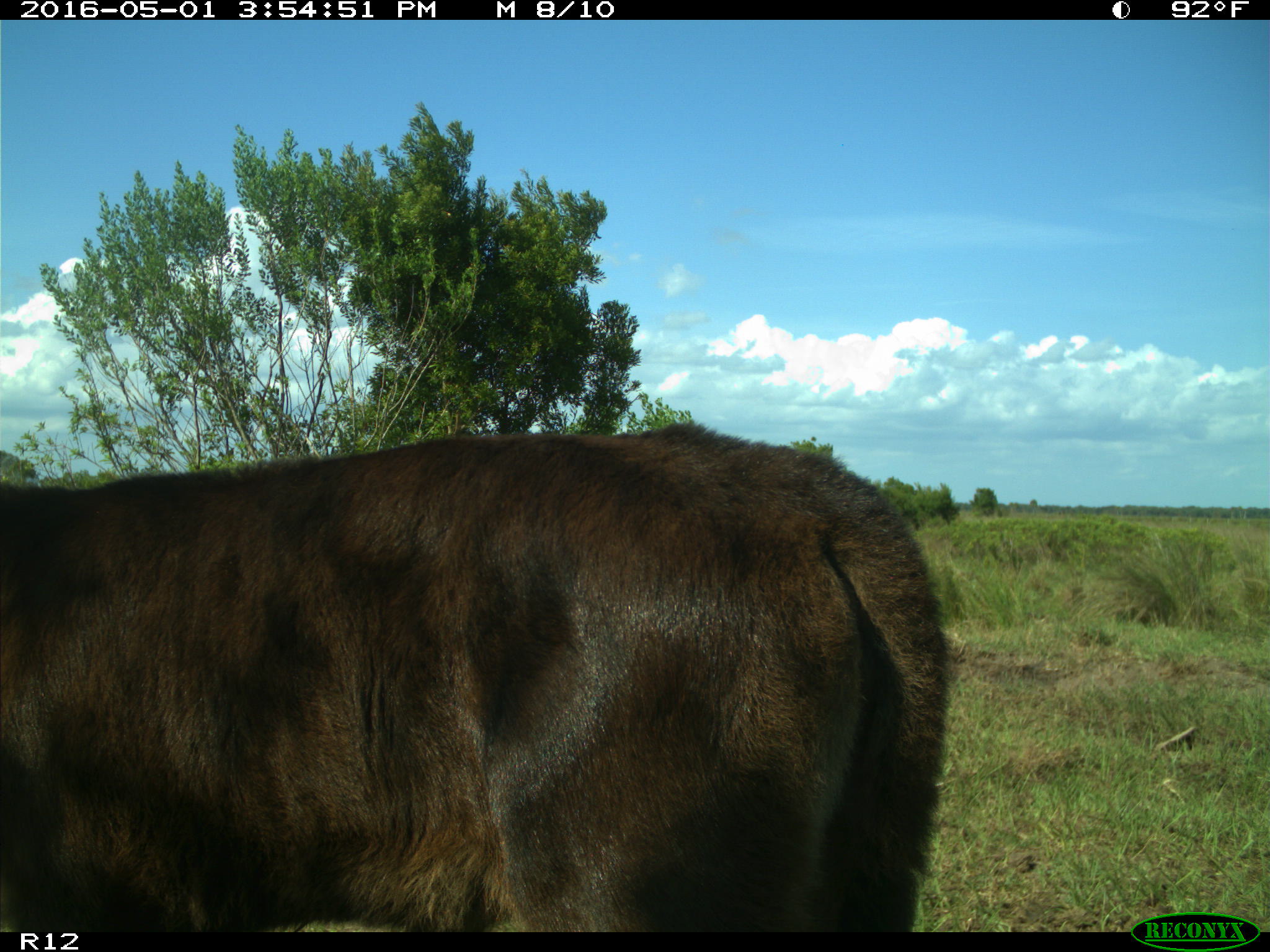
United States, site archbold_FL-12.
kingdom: Animalia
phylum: Chordata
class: Mammalia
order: Artiodactyla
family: Bovidae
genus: Bos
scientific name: Bos taurus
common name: domestic cow